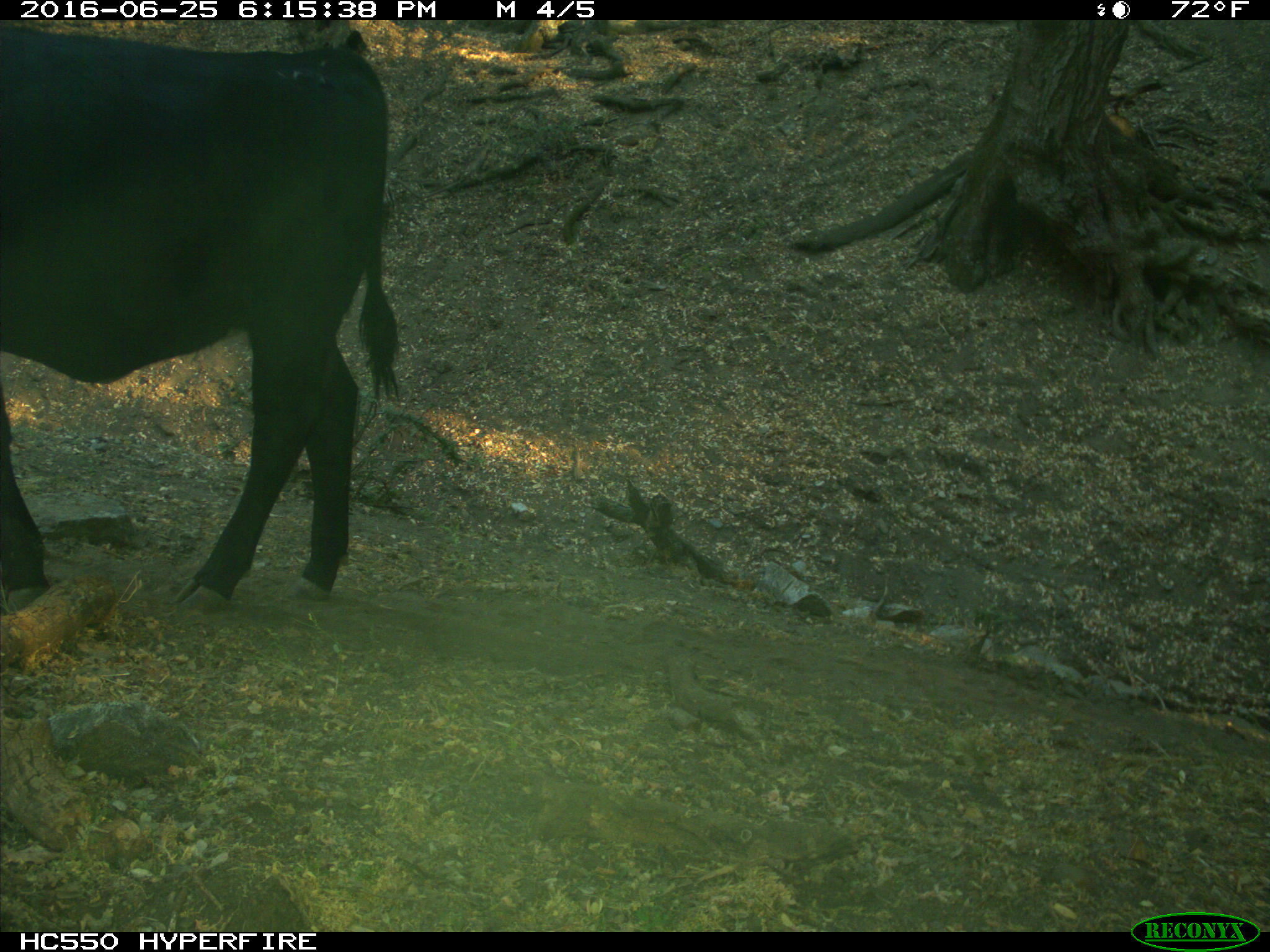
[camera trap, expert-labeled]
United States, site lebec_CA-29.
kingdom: Animalia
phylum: Chordata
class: Mammalia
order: Artiodactyla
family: Bovidae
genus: Bos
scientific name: Bos taurus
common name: domestic cow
Bos taurus (domestic cow).